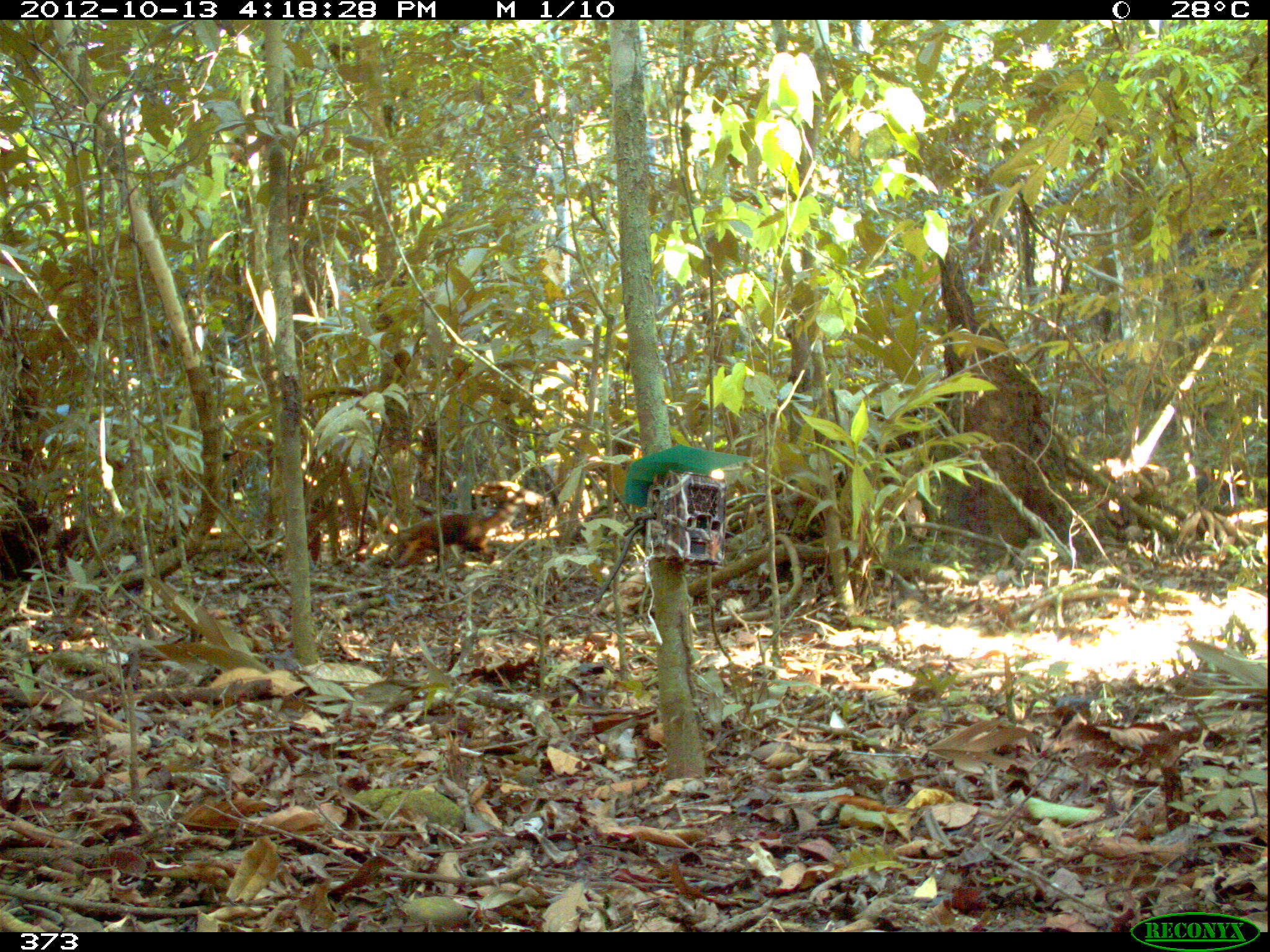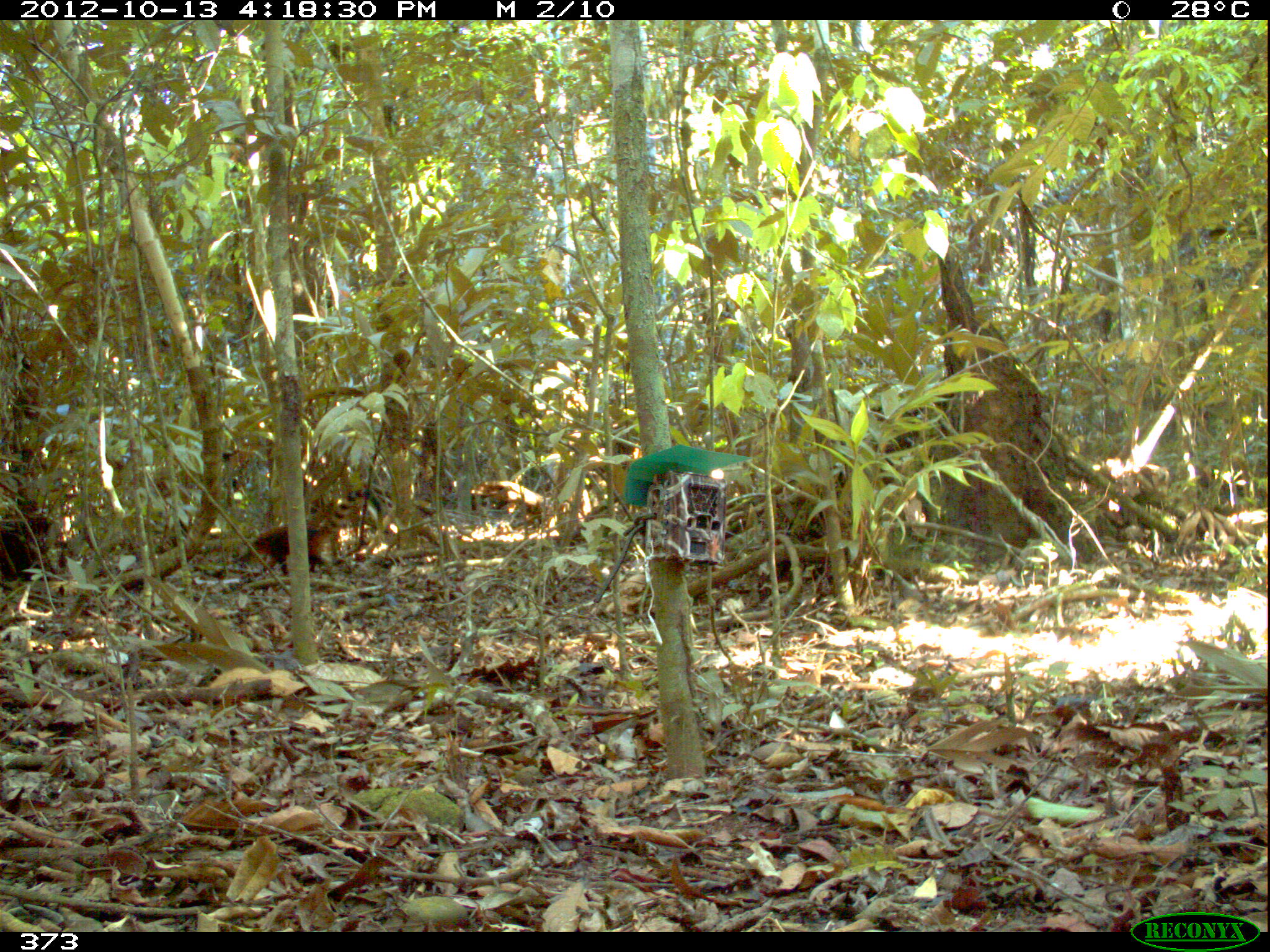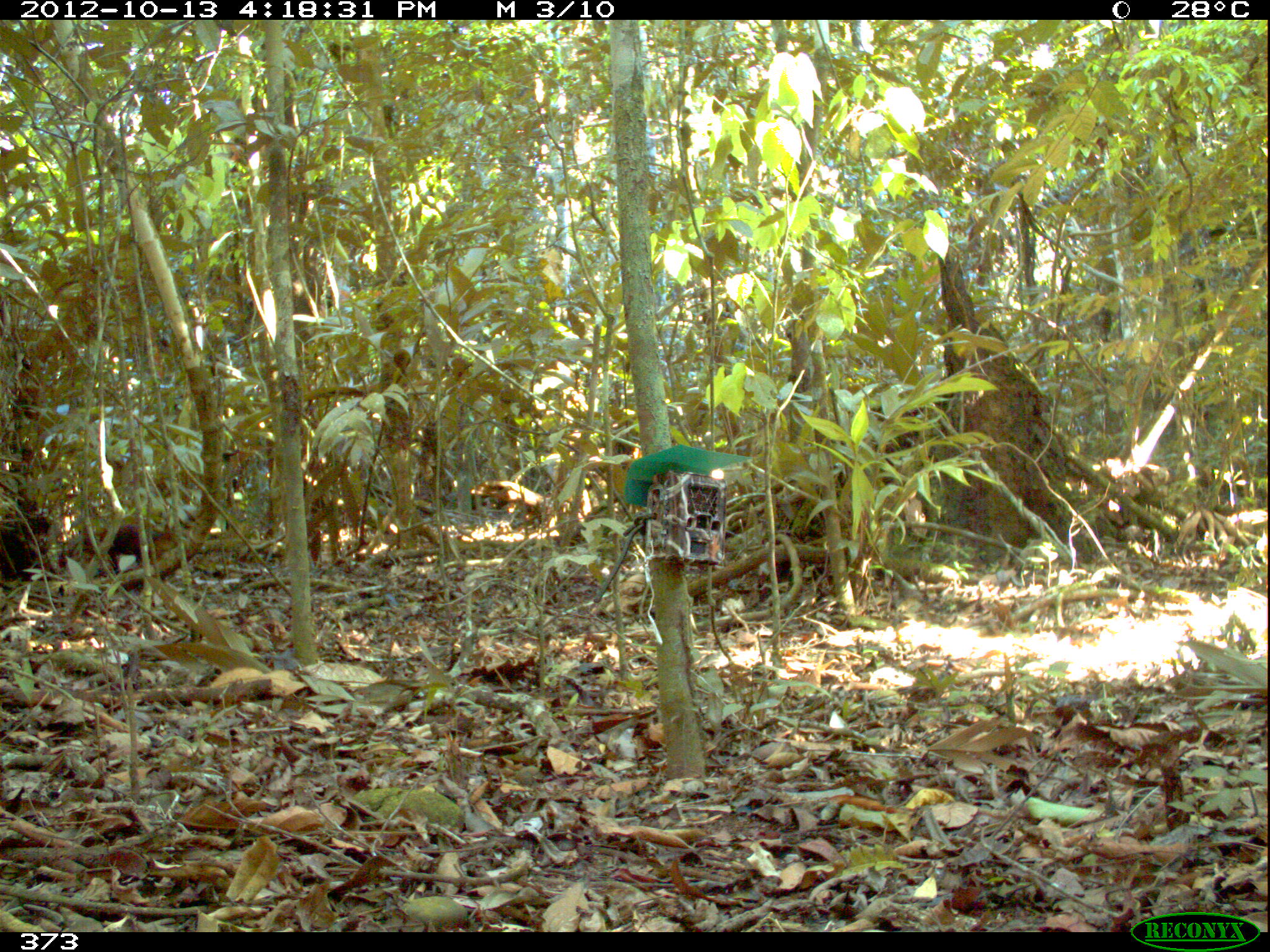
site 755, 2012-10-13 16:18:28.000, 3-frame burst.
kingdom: Animalia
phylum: Chordata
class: Mammalia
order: Carnivora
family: Procyonidae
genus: Nasua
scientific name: Nasua nasua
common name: south american coati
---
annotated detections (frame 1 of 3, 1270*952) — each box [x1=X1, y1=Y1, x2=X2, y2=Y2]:
nasua nasua: [x1=384, y1=477, x2=543, y2=569]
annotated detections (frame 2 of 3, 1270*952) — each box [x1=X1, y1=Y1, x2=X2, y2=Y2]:
nasua nasua: [x1=251, y1=486, x2=375, y2=573]